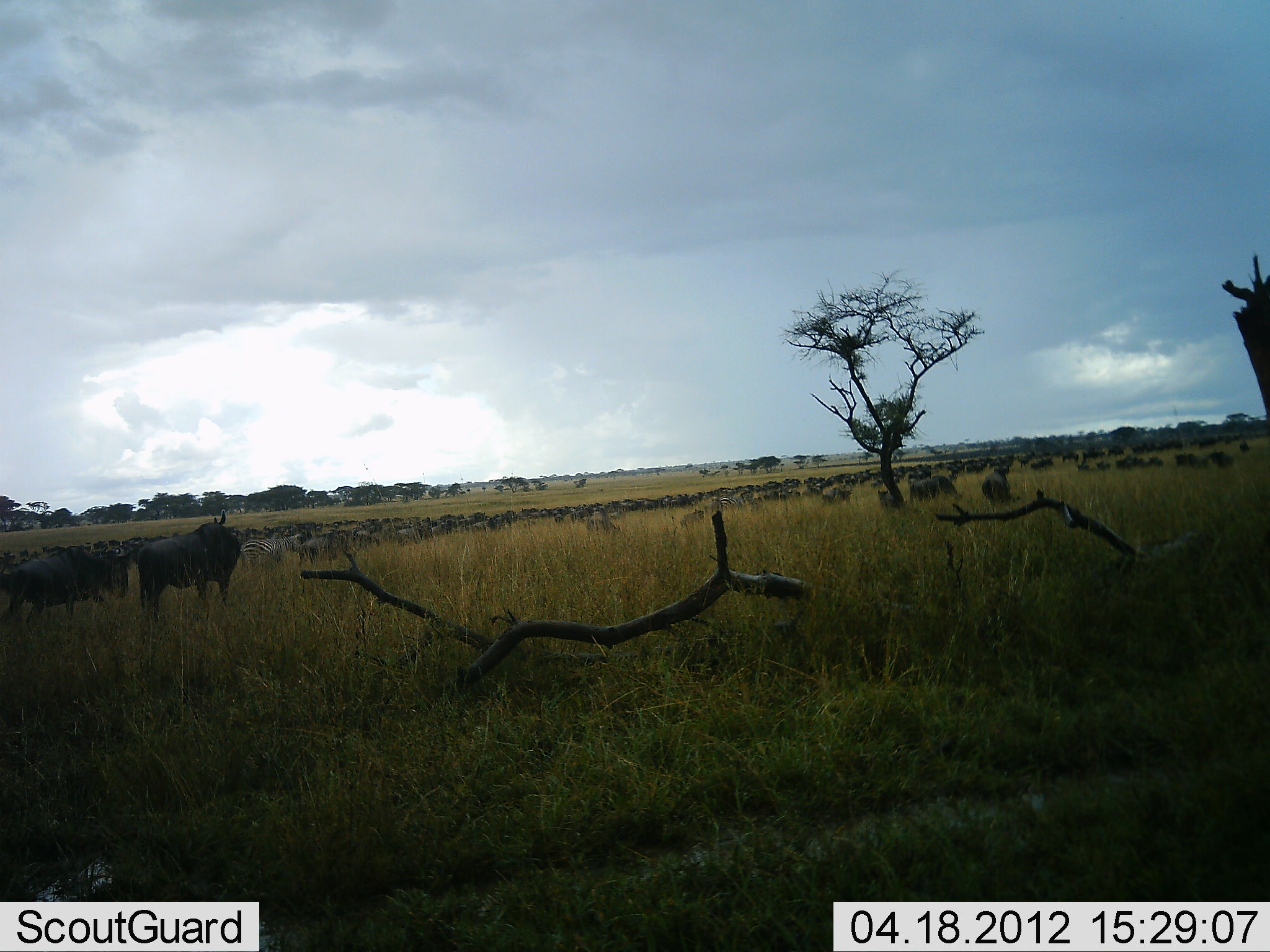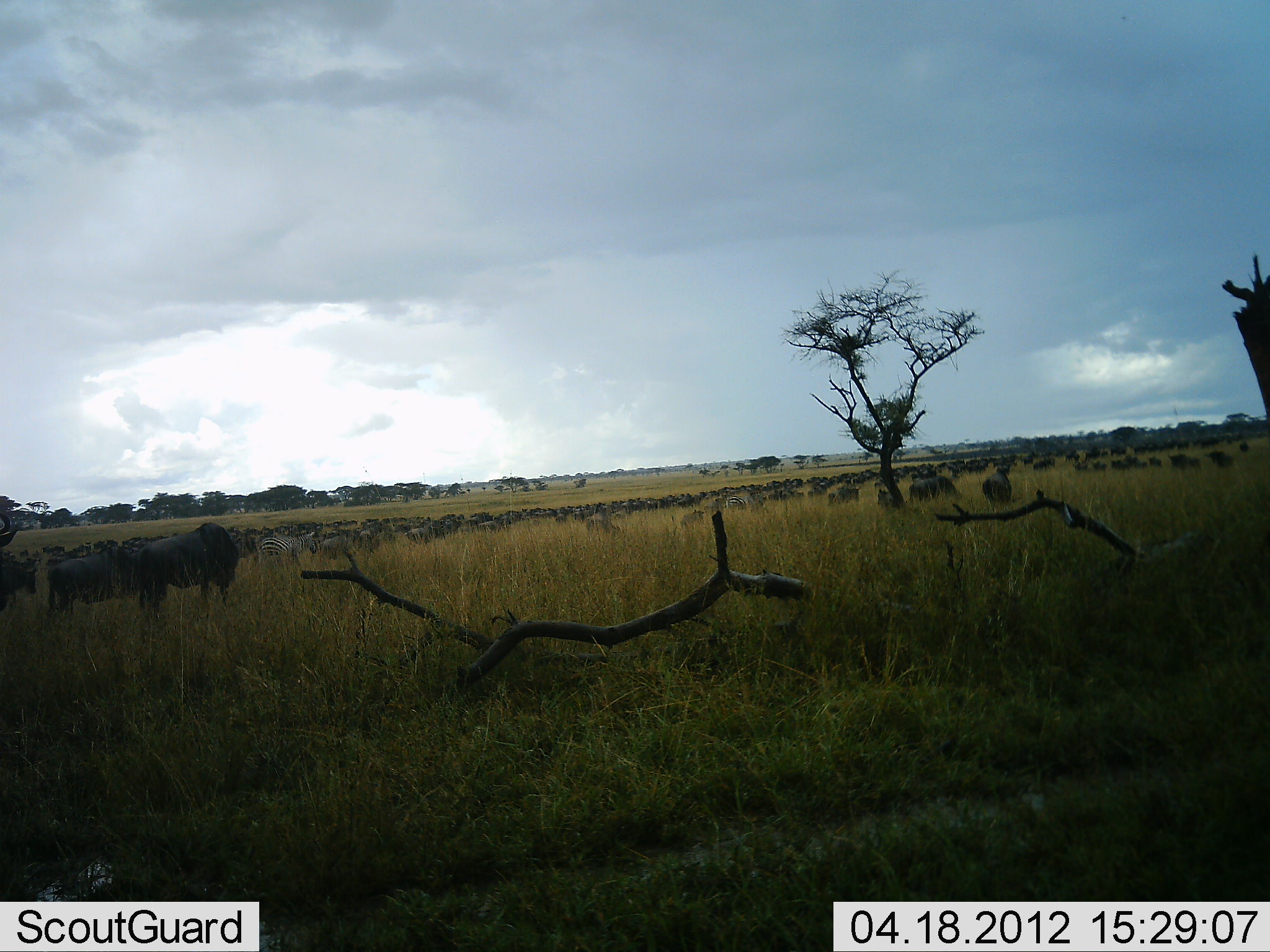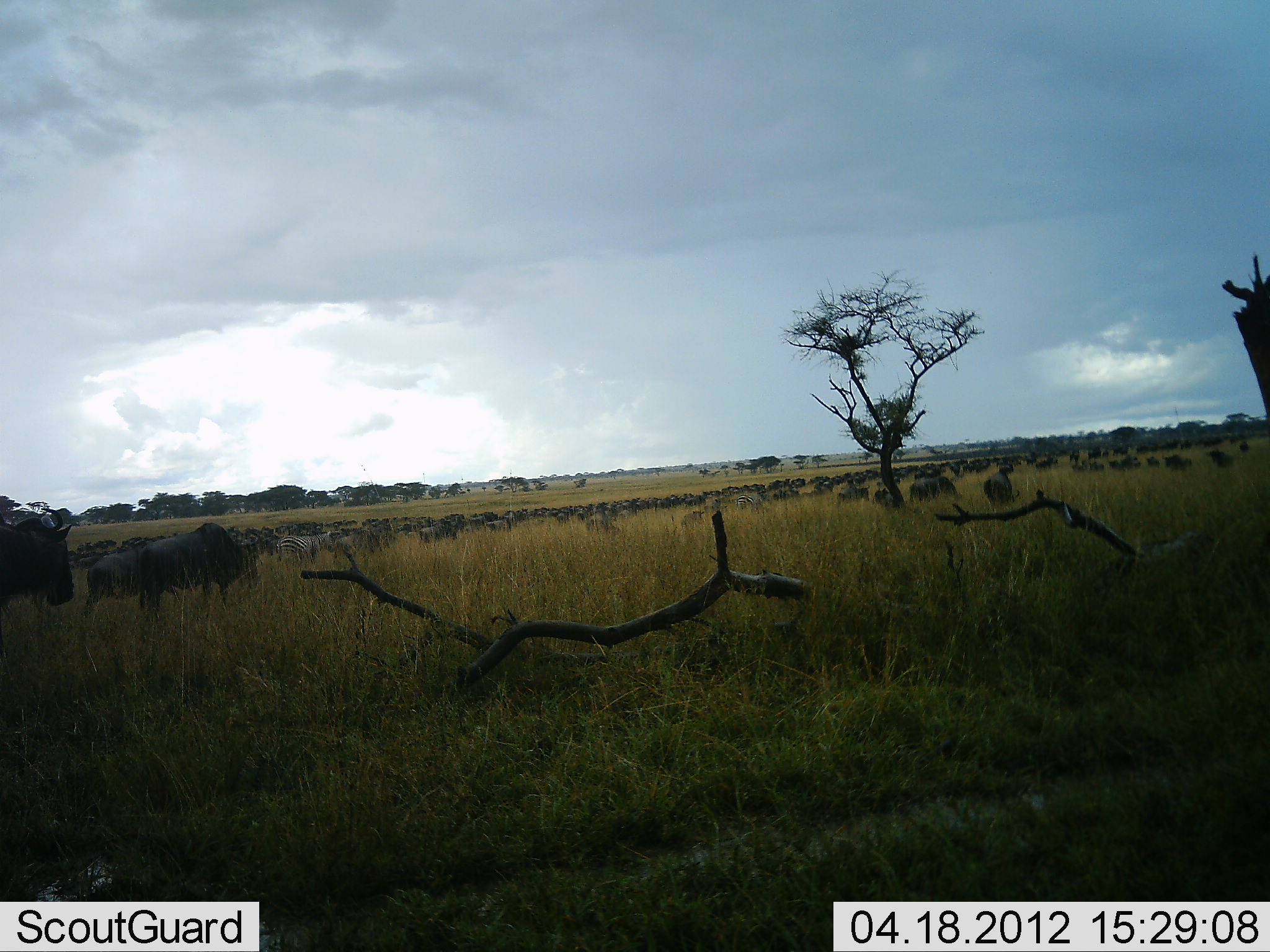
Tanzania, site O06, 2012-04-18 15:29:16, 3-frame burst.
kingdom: Animalia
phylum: Chordata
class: Mammalia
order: Artiodactyla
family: Bovidae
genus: Connochaetes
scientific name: Connochaetes taurinus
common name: blue wildebeest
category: wildebeest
Wildebeest (blue wildebeest) (Connochaetes taurinus), count 51+. Behavior (volunteer vote fractions): standing 35%, resting 0%, moving 88%, interacting 0%. Young present (vote fraction): 0%. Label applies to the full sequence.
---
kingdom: Animalia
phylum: Chordata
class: Mammalia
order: Perissodactyla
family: Equidae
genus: Equus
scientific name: Equus quagga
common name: plains zebra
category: zebra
Zebra (plains zebra) (Equus quagga), count 11-50. Behavior (volunteer vote fractions): standing 10%, resting 0%, moving 90%, interacting 0%. Young present (vote fraction): 0%. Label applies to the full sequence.